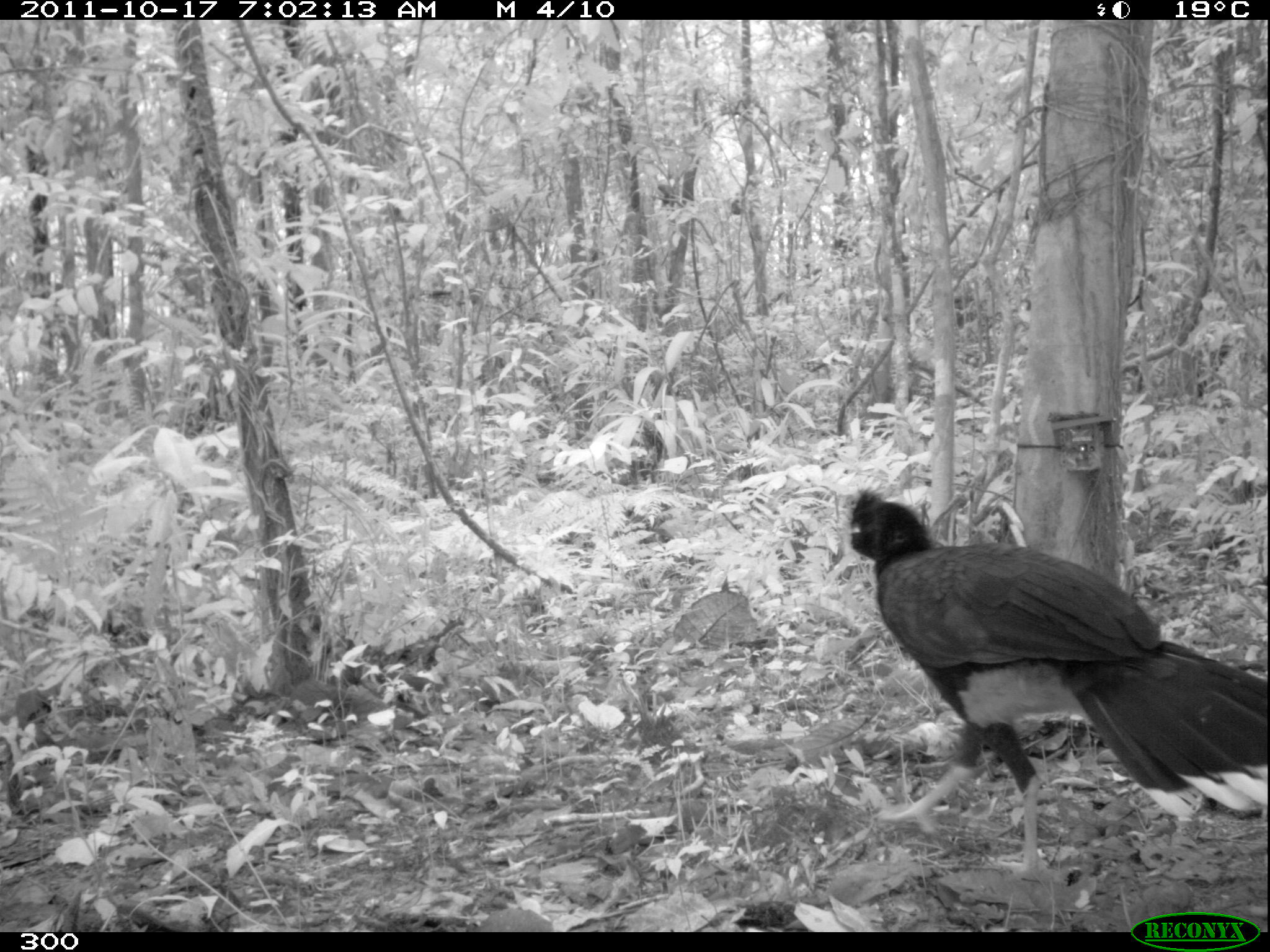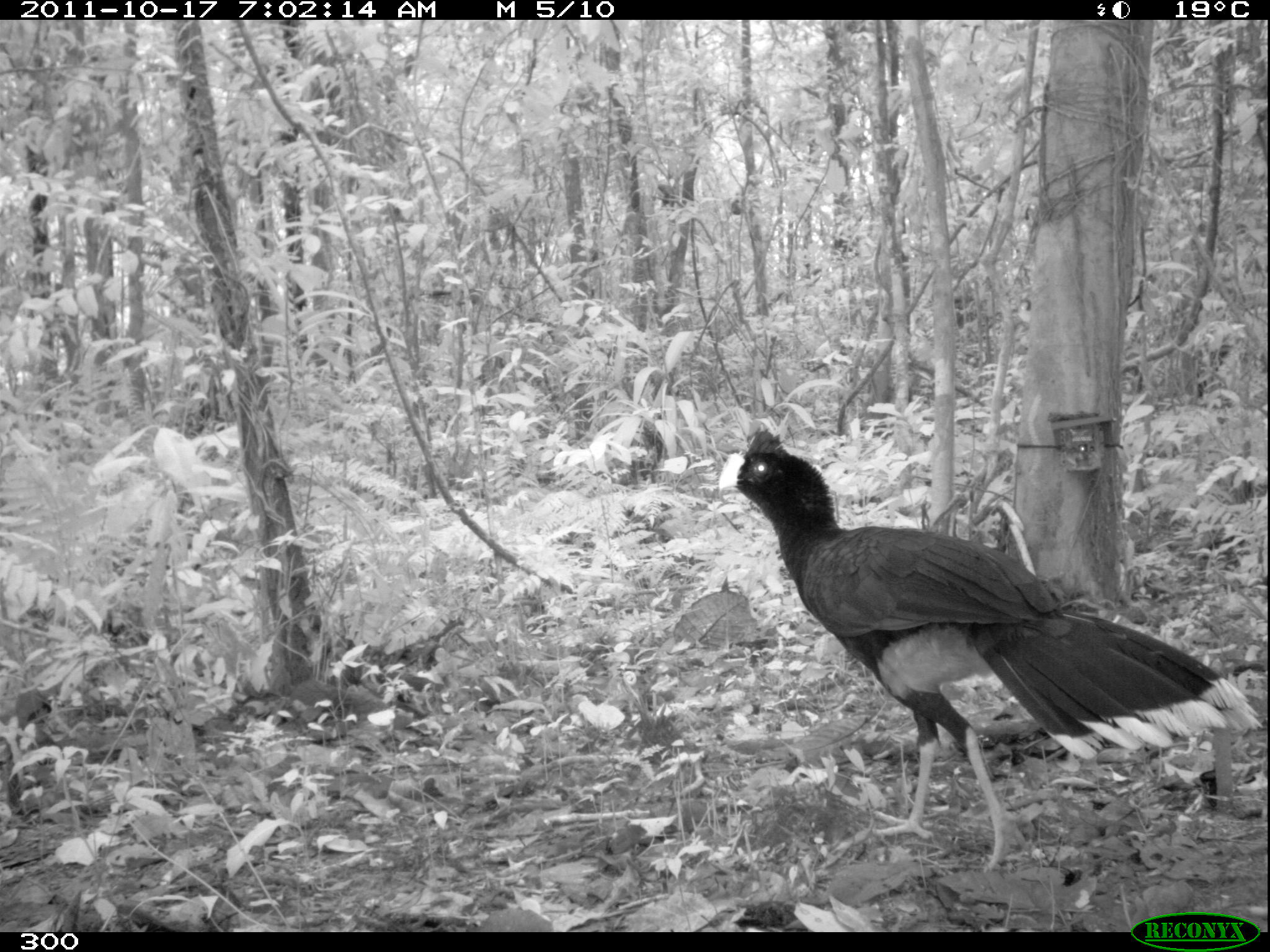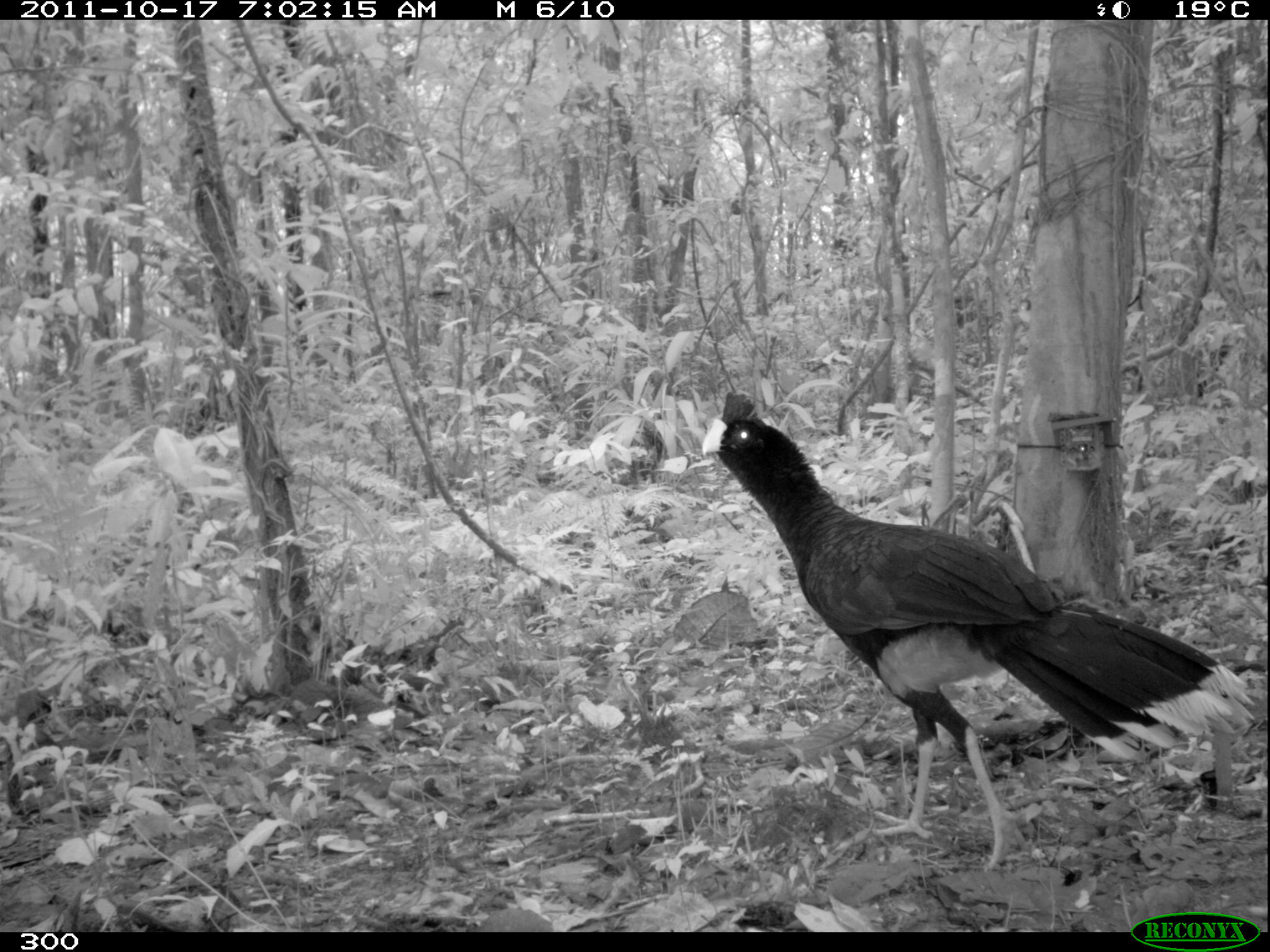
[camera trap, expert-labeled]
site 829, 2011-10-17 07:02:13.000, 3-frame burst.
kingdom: Animalia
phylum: Chordata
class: Aves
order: Galliformes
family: Cracidae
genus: Mitu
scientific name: Mitu tuberosum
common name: razor-billed curassow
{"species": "Mitu tuberosum (razor-billed curassow)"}